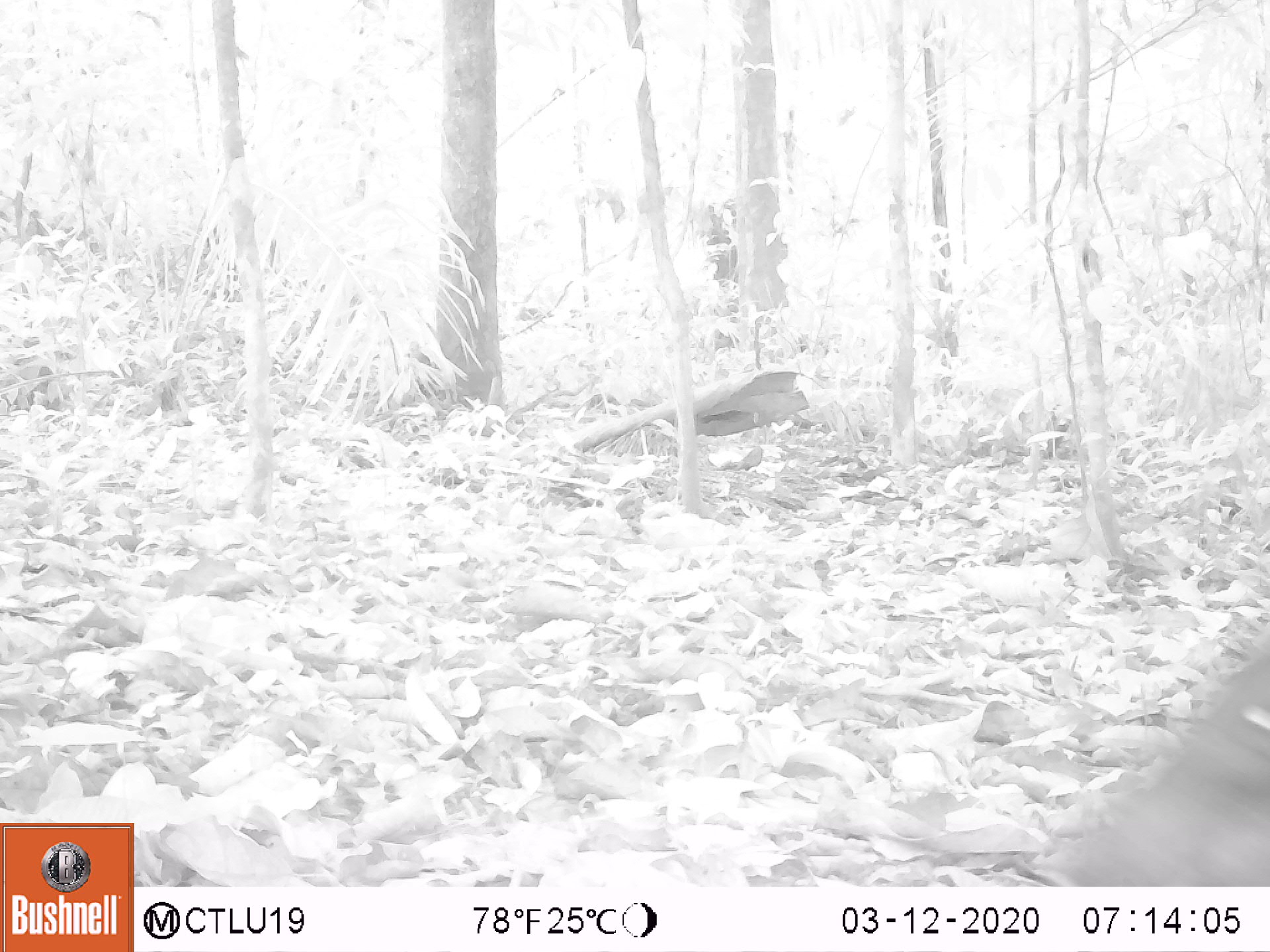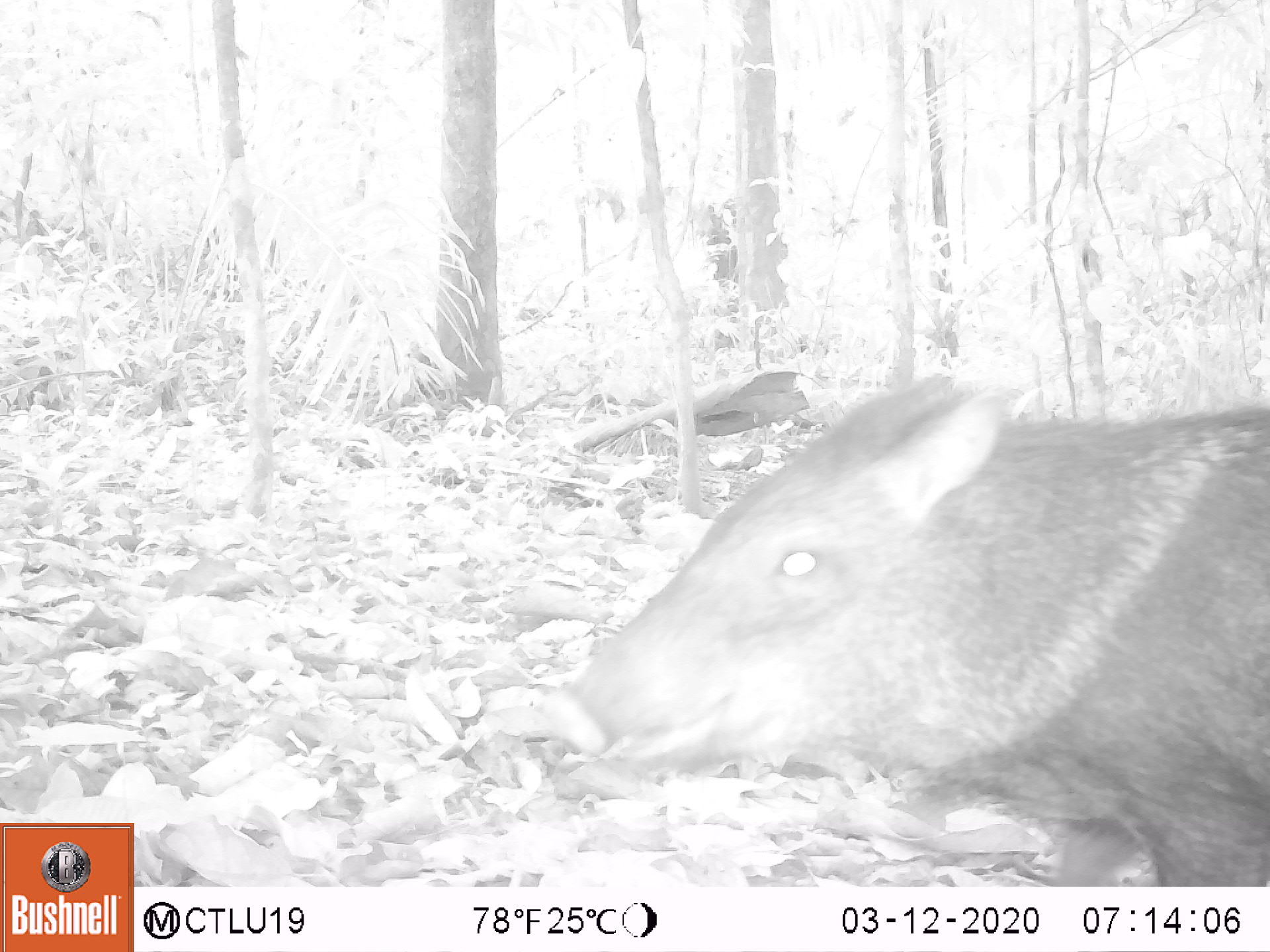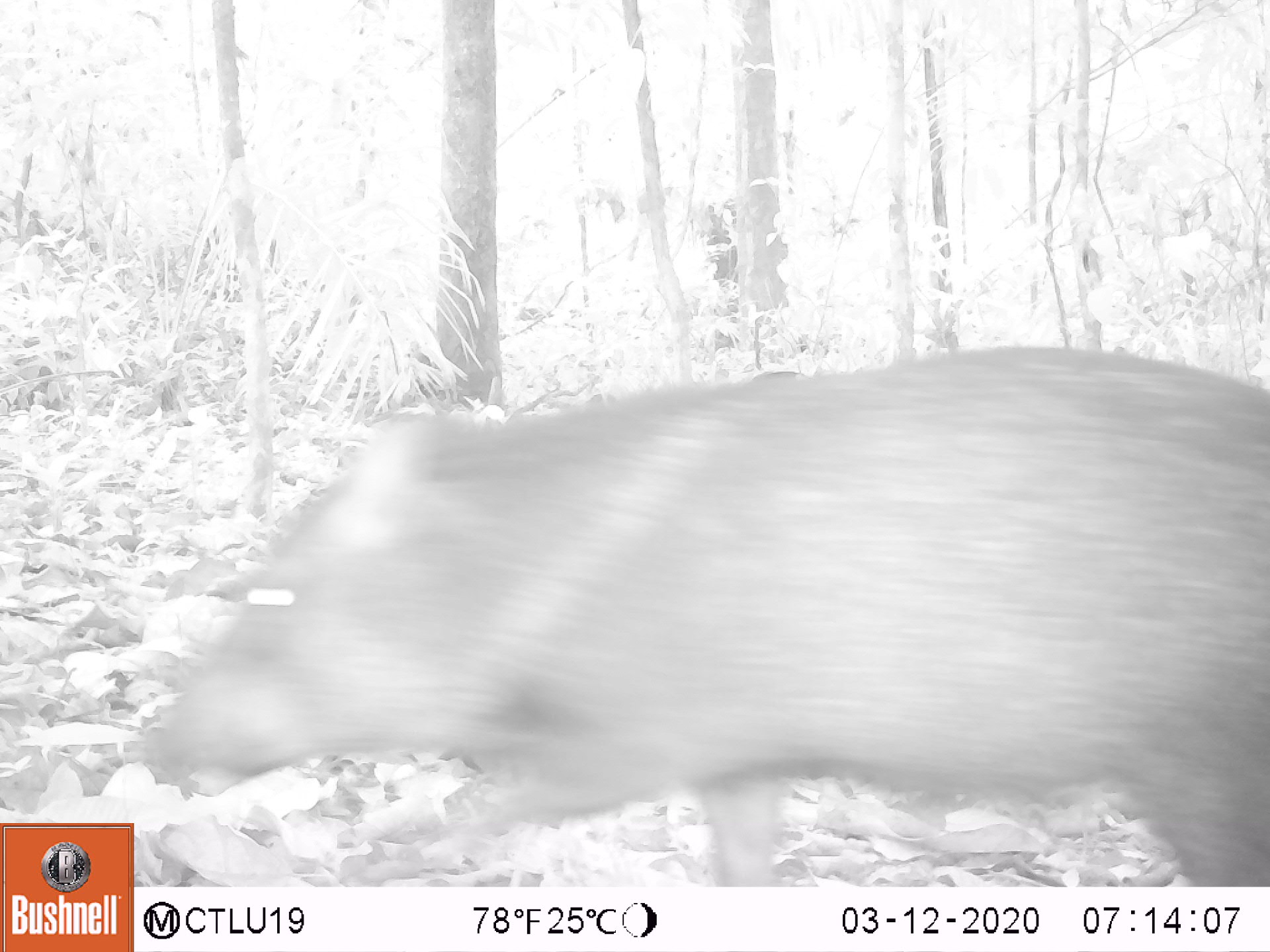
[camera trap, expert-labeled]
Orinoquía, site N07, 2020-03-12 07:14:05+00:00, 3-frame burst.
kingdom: Animalia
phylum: Chordata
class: Mammalia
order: Artiodactyla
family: Tayassuidae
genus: Pecari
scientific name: Pecari tajacu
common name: collared peccary